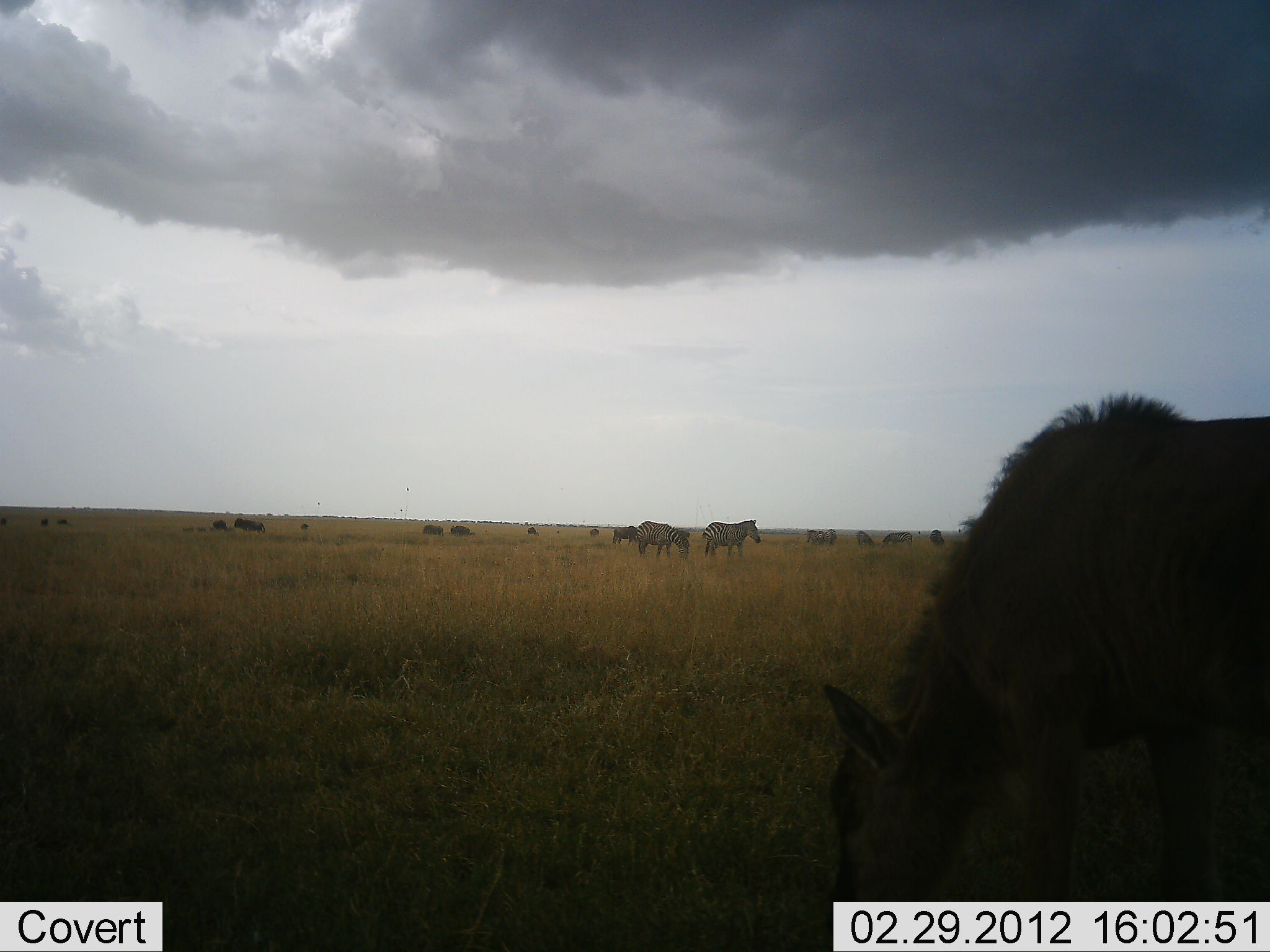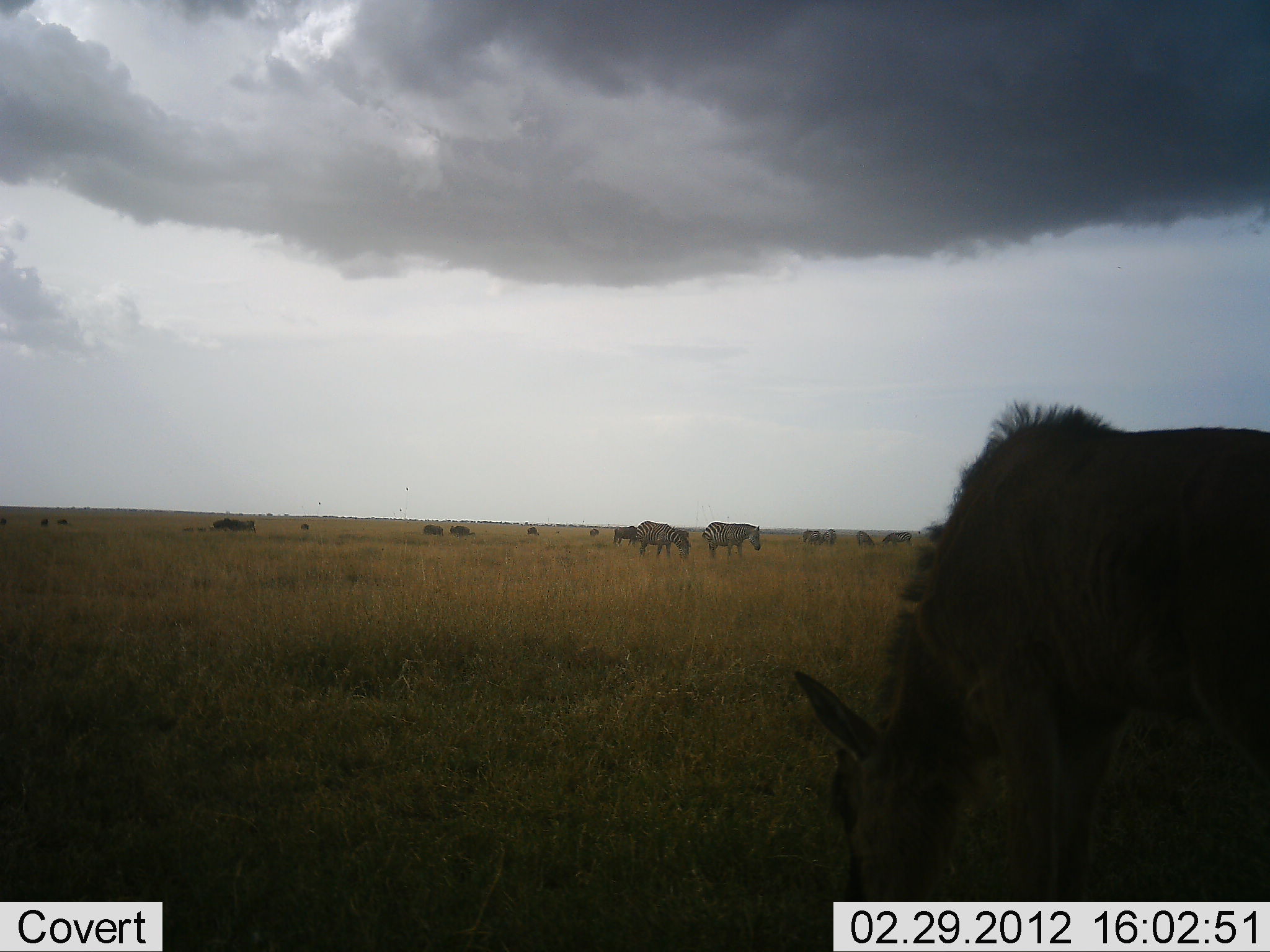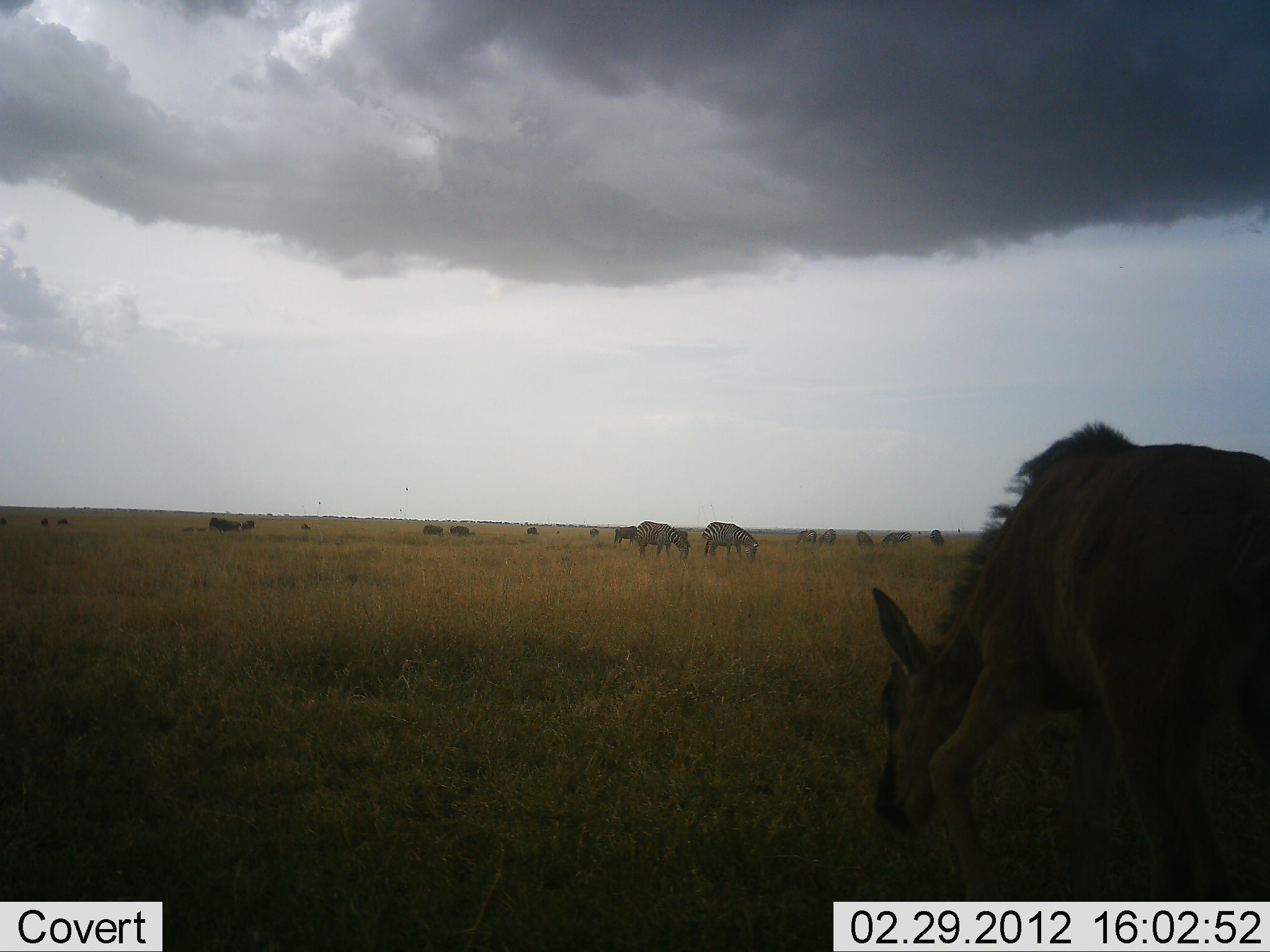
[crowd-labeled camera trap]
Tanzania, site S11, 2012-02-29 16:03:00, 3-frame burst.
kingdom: Animalia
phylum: Chordata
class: Mammalia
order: Artiodactyla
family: Bovidae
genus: Connochaetes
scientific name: Connochaetes taurinus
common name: blue wildebeest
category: wildebeest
Wildebeest (blue wildebeest) (Connochaetes taurinus), count 10. Behavior (volunteer vote fractions): standing 48%, resting 9%, moving 39%, interacting 0%. Young present (vote fraction): 52%. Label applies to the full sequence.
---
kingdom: Animalia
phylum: Chordata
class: Mammalia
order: Perissodactyla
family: Equidae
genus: Equus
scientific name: Equus quagga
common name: plains zebra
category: zebra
Zebra (plains zebra) (Equus quagga), count 6. Behavior (volunteer vote fractions): standing 59%, resting 7%, moving 11%, interacting 7%. Young present (vote fraction): 4%. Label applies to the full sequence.